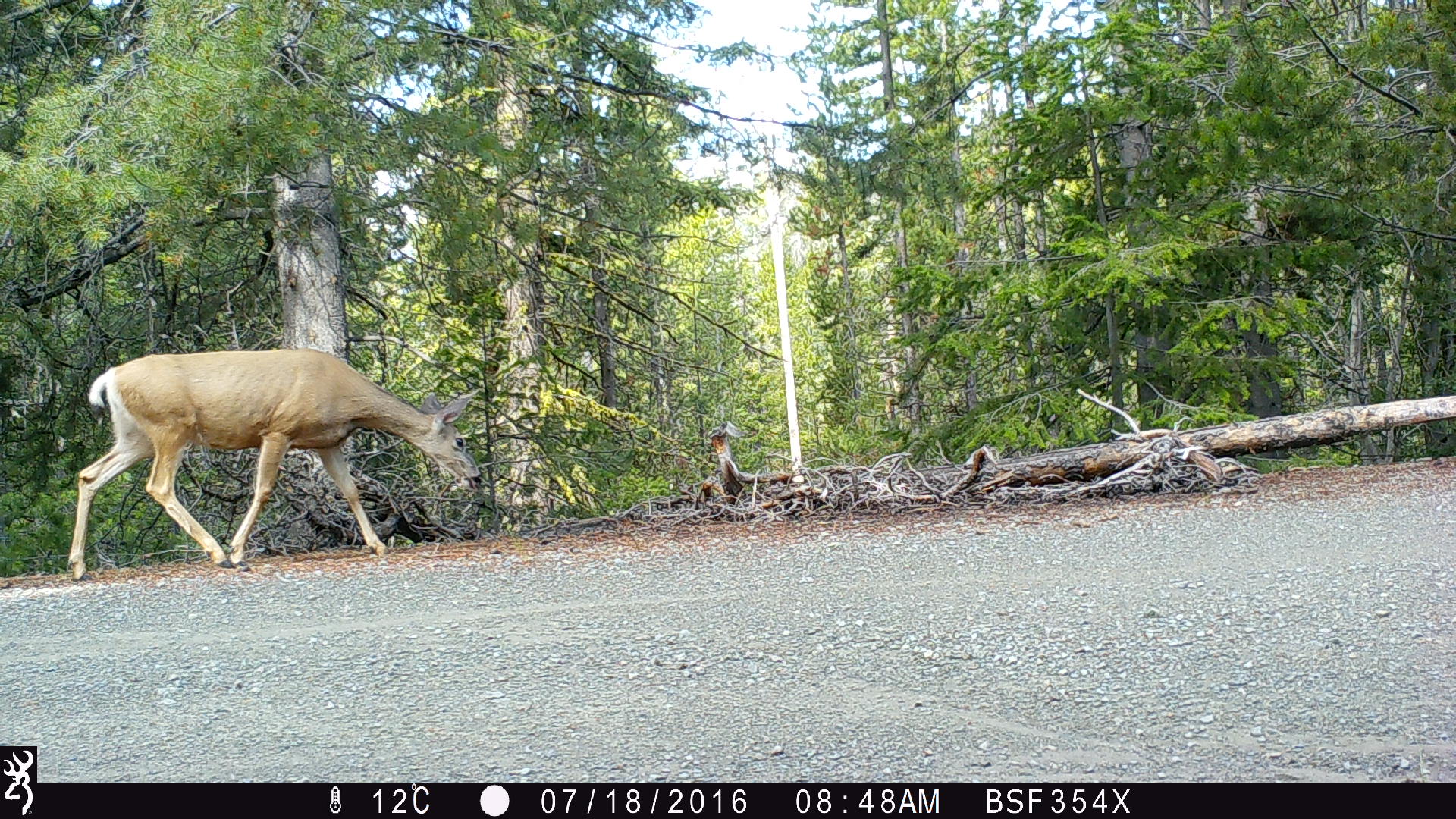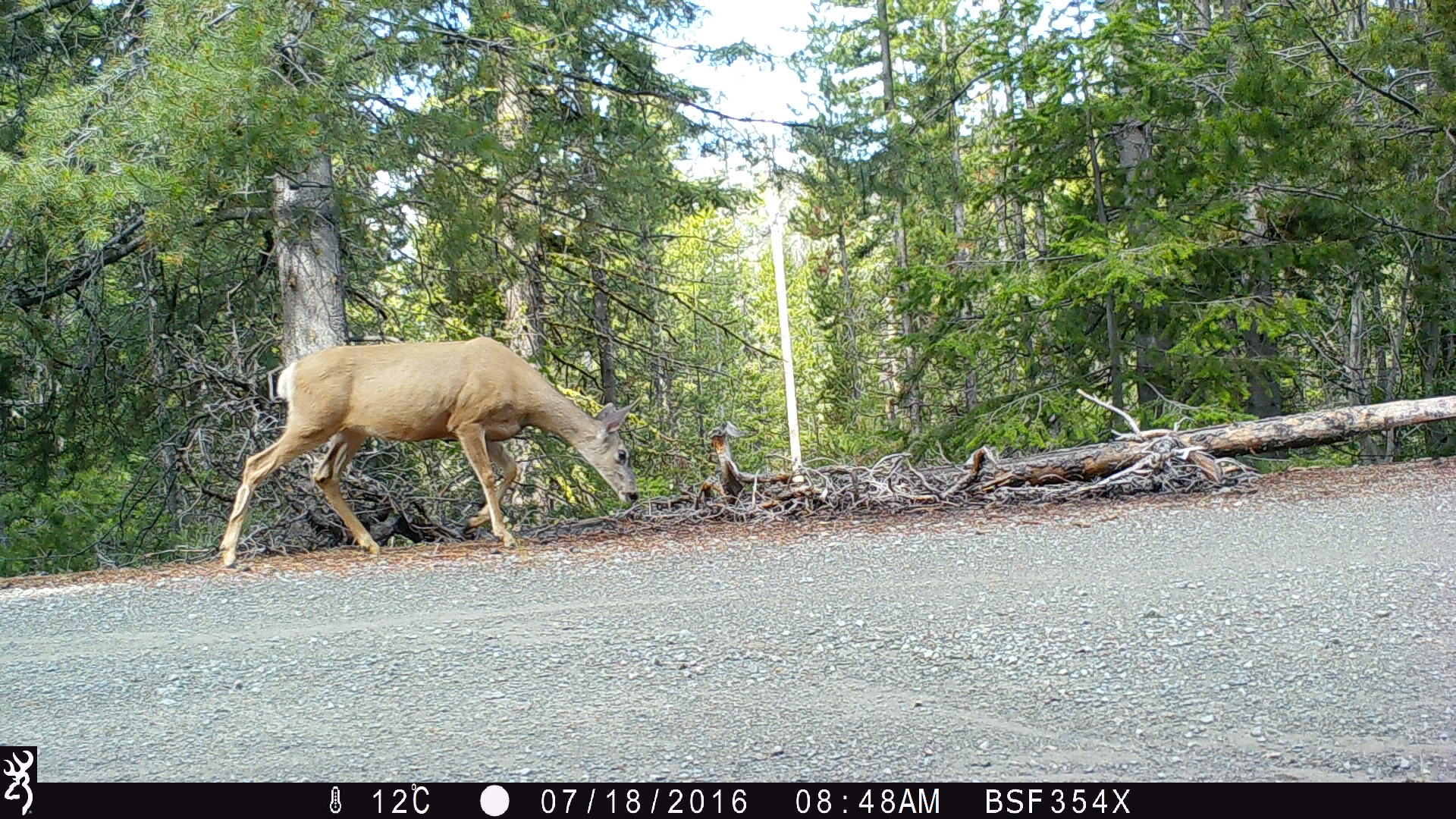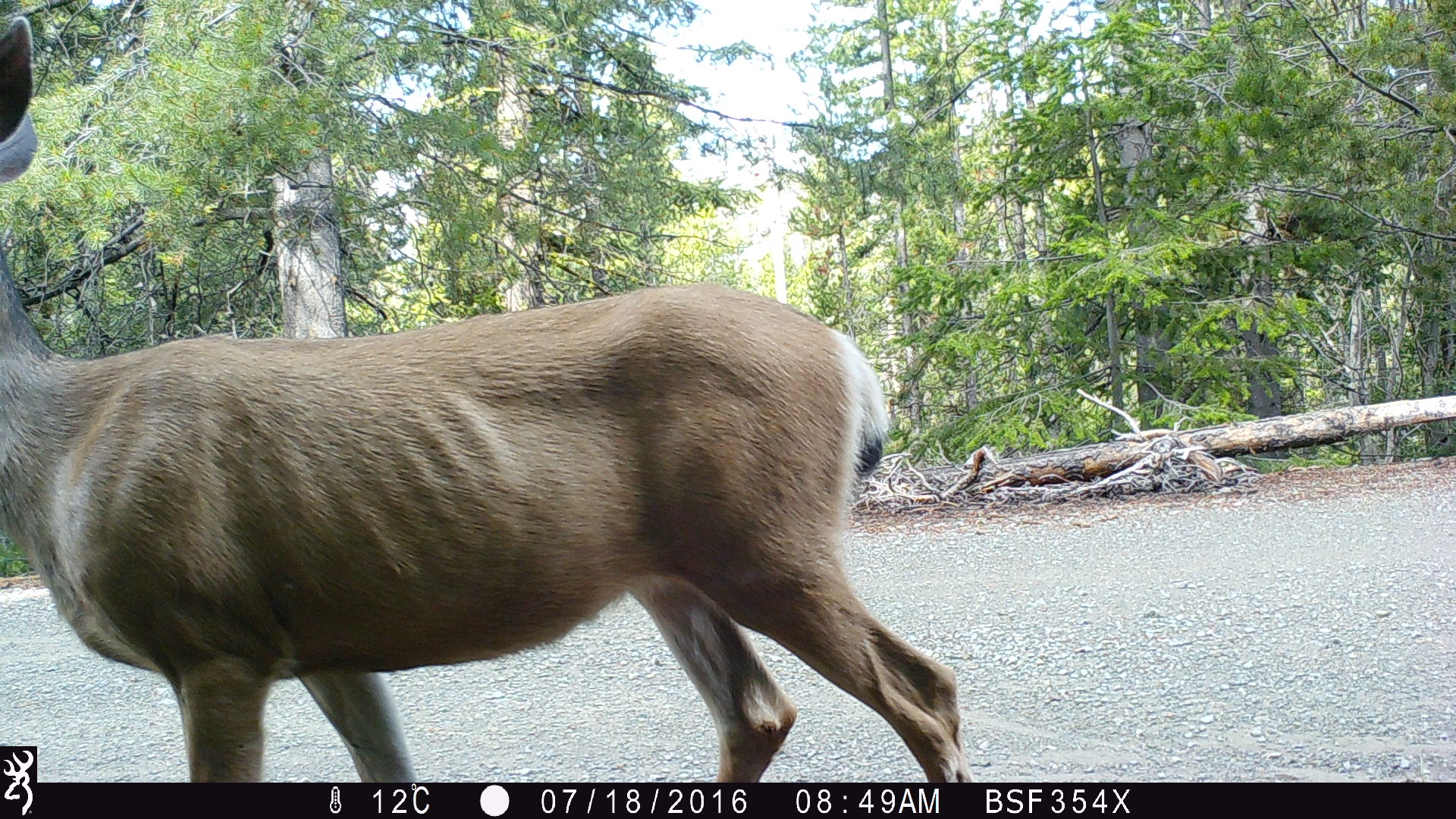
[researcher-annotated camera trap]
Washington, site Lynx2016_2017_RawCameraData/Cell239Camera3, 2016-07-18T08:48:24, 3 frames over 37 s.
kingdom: Animalia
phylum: Chordata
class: Mammalia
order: Artiodactyla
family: Cervidae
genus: Odocoileus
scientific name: Odocoileus hemionus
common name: mule deer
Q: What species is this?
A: Odocoileus hemionus (mule deer).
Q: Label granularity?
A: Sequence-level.